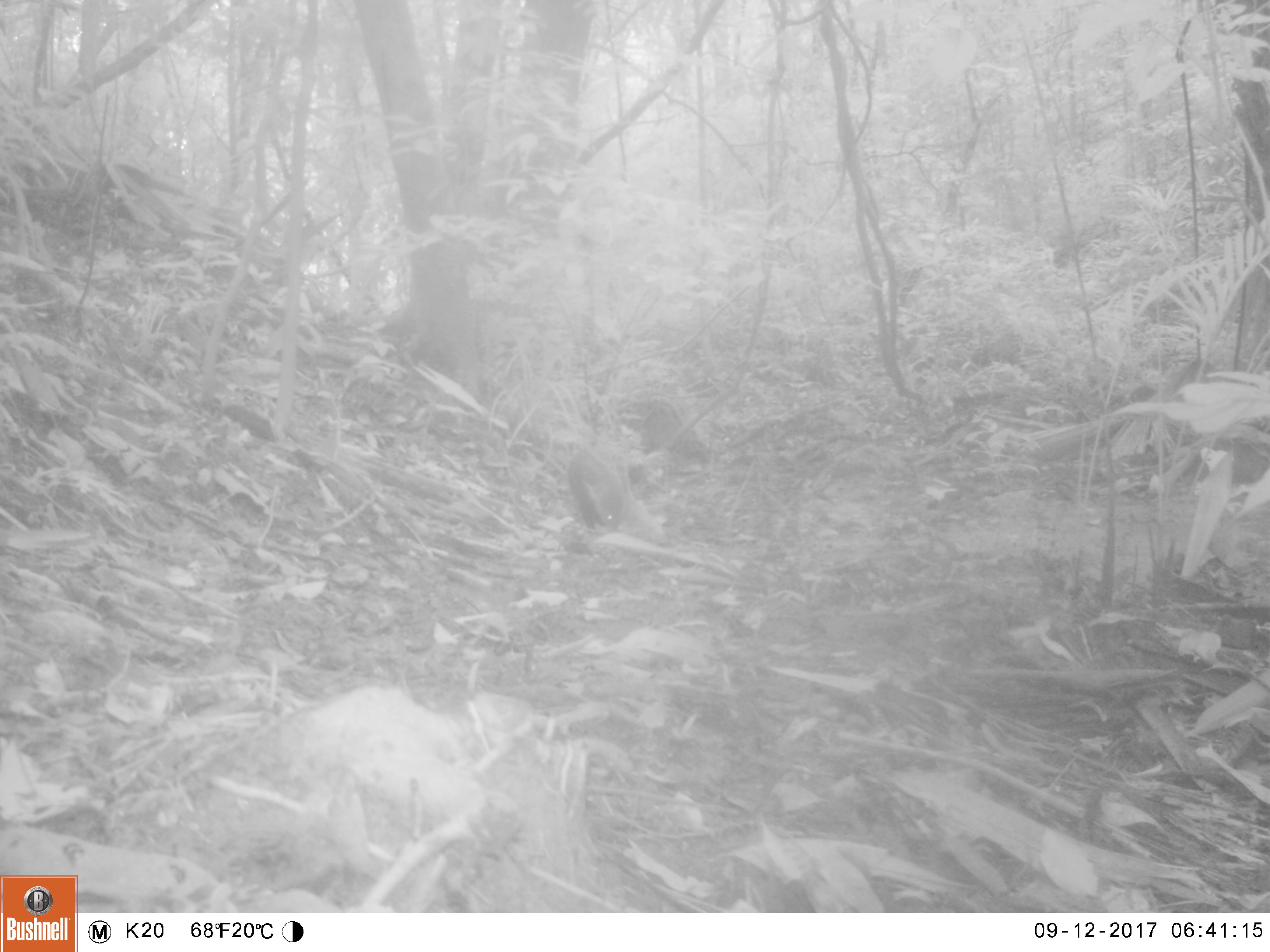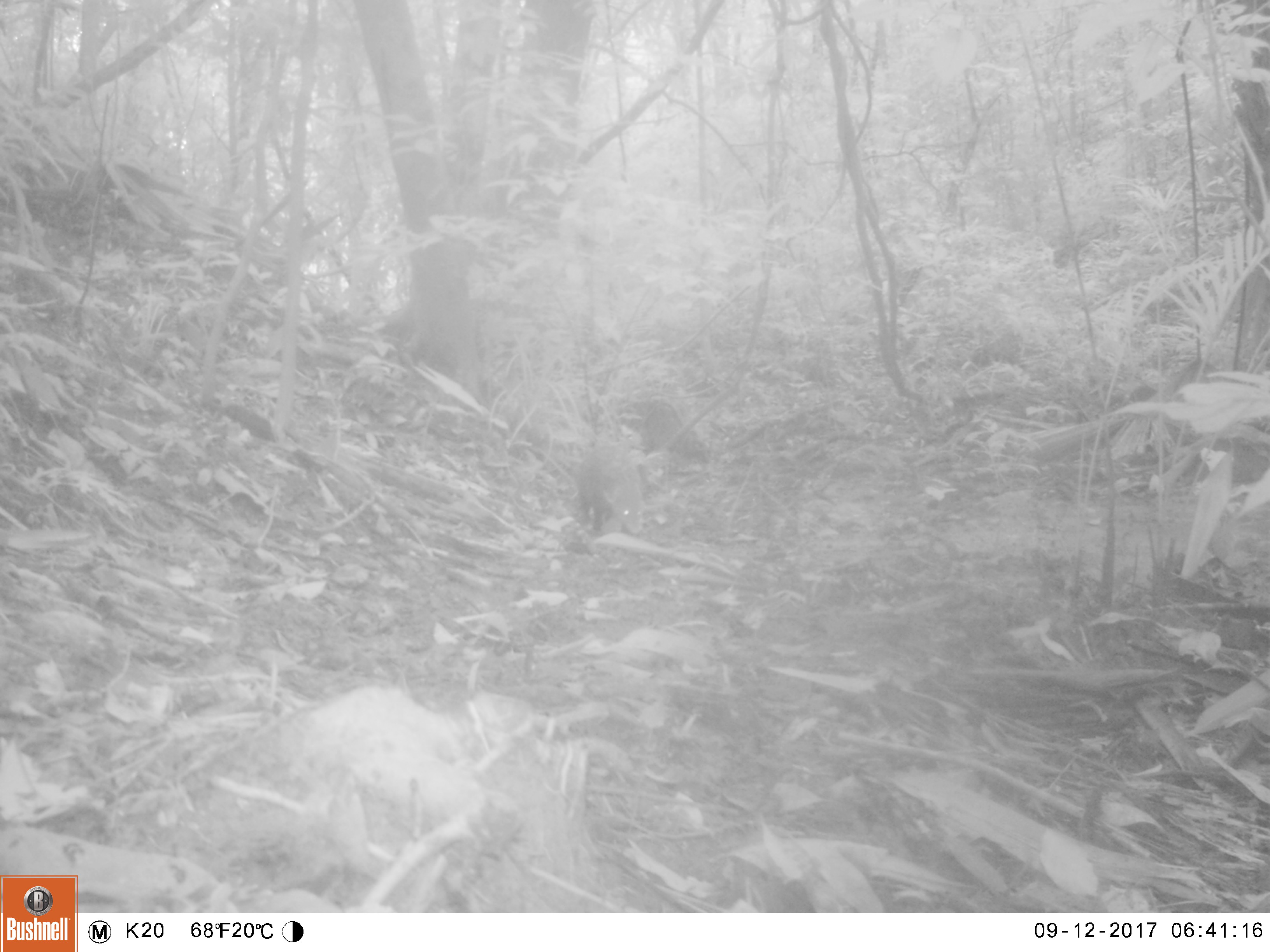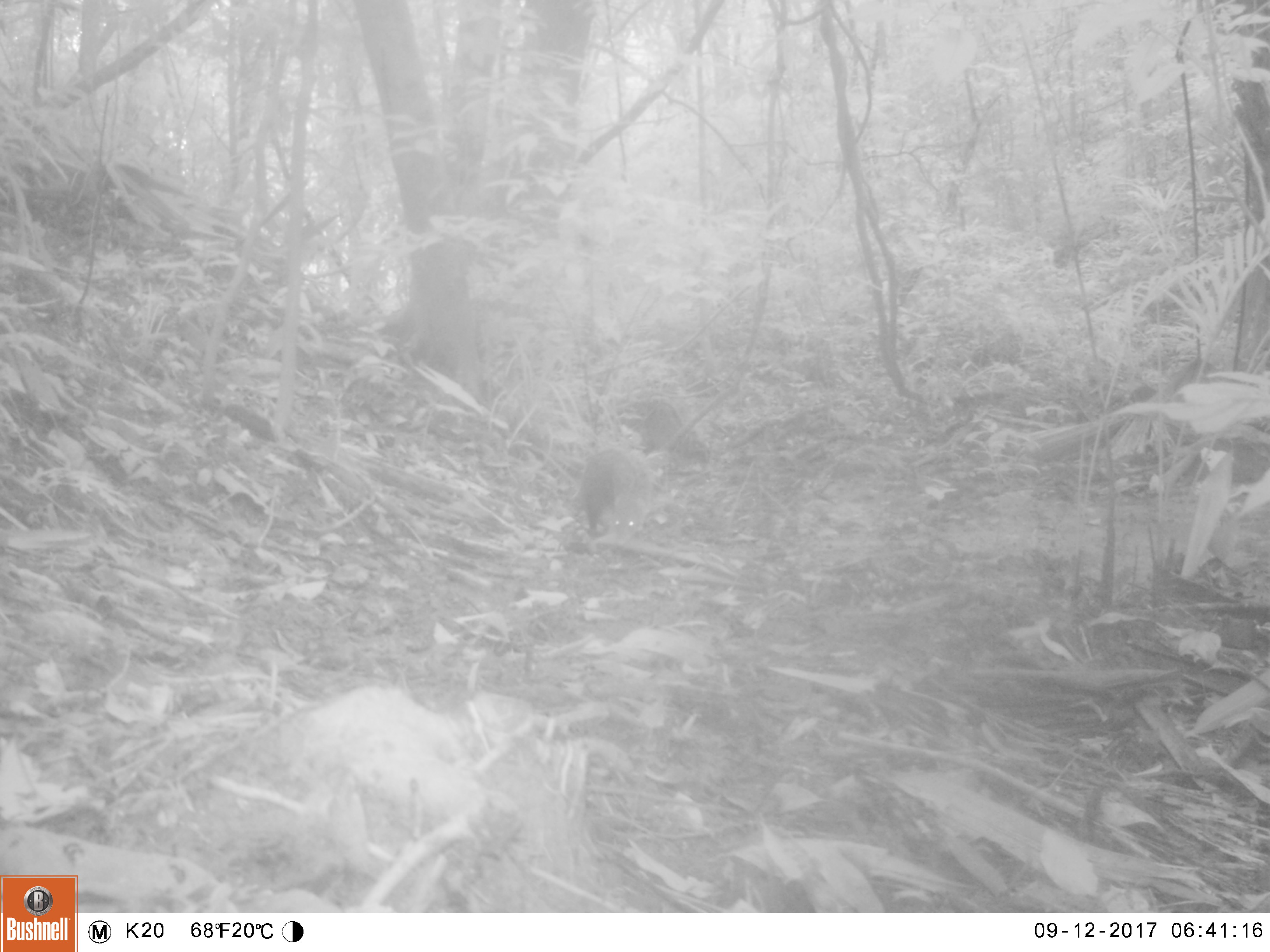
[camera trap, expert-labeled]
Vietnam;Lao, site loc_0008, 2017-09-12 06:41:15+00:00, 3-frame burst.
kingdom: Animalia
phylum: Chordata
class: Mammalia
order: Carnivora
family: Herpestidae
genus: Urva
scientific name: Urva urva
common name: crab-eating mongoose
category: crab eating mongoose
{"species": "crab eating mongoose (crab-eating mongoose) (Urva urva)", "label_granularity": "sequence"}